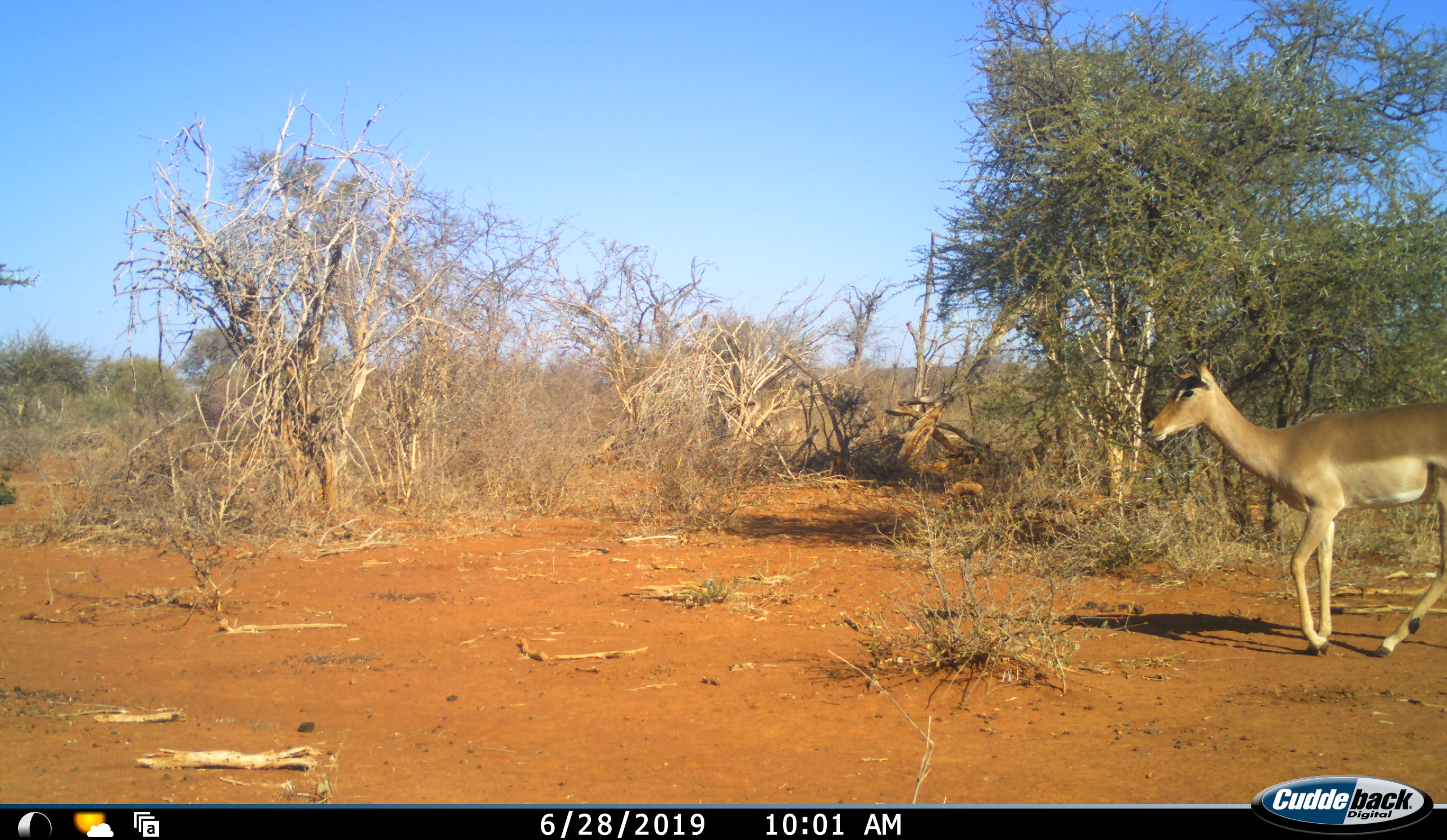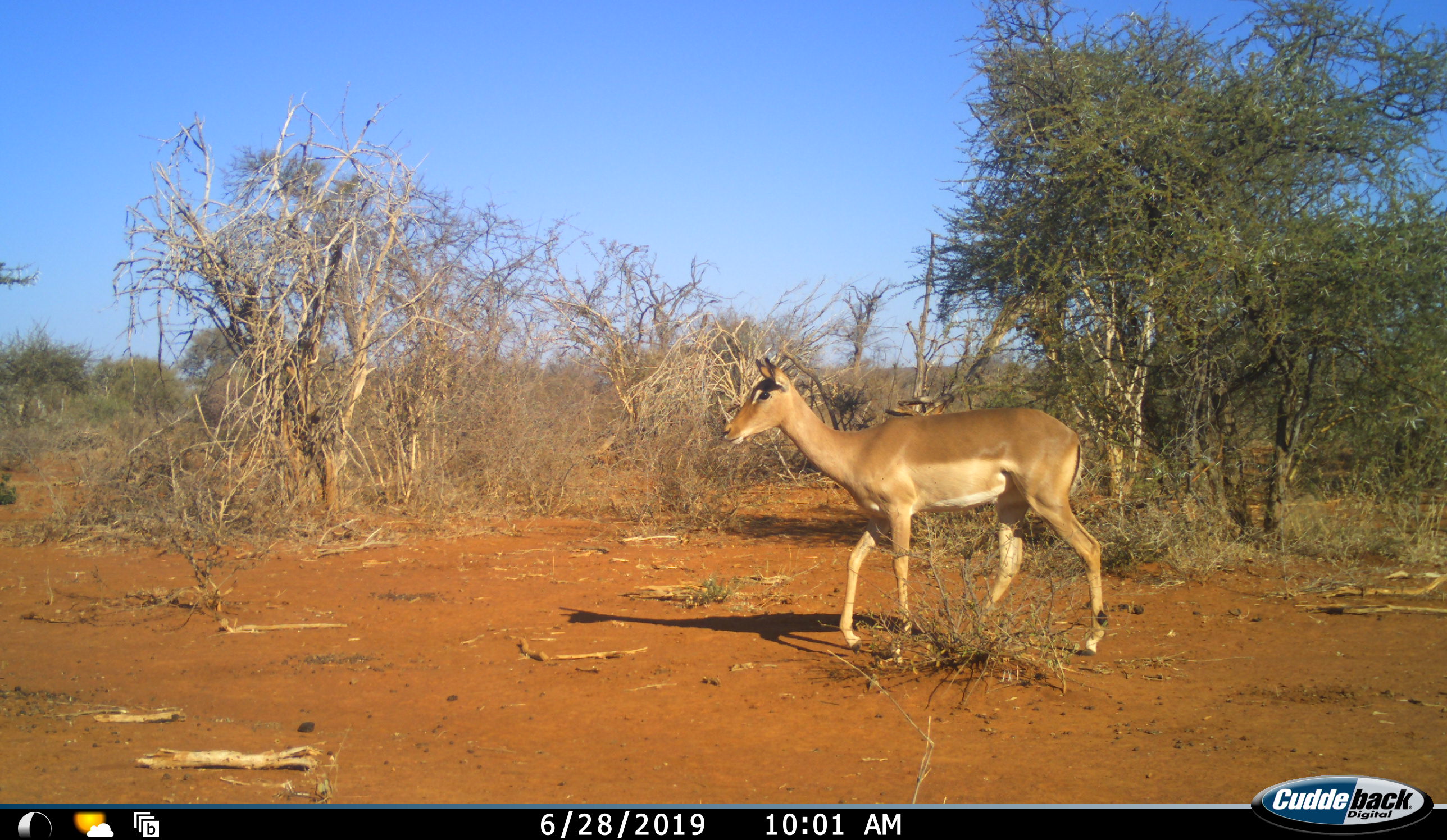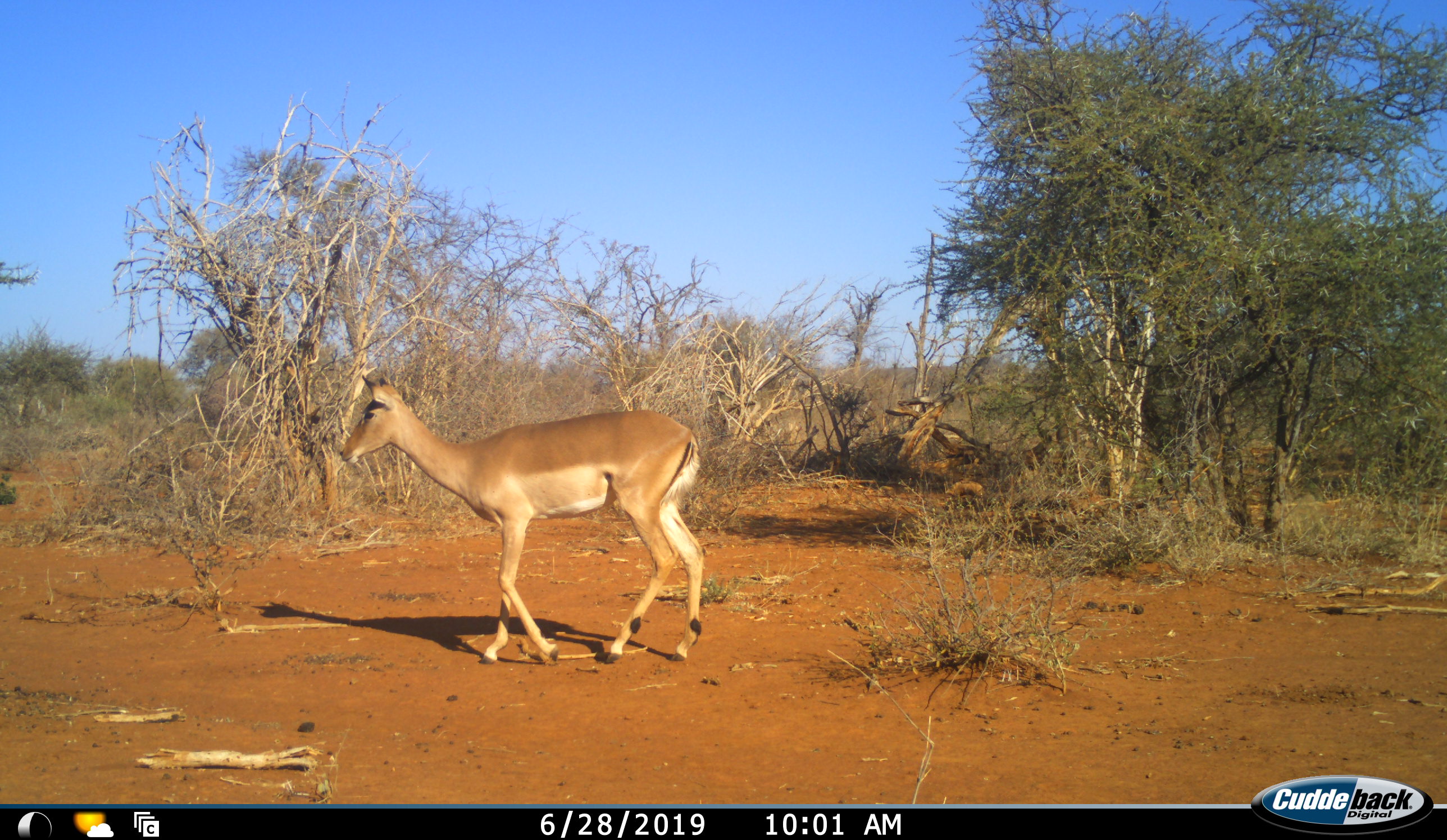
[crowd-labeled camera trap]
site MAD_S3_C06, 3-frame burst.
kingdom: Animalia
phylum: Chordata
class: Mammalia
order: Artiodactyla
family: Bovidae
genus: Aepyceros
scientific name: Aepyceros melampus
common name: impala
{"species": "impala (Aepyceros melampus)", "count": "1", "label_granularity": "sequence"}